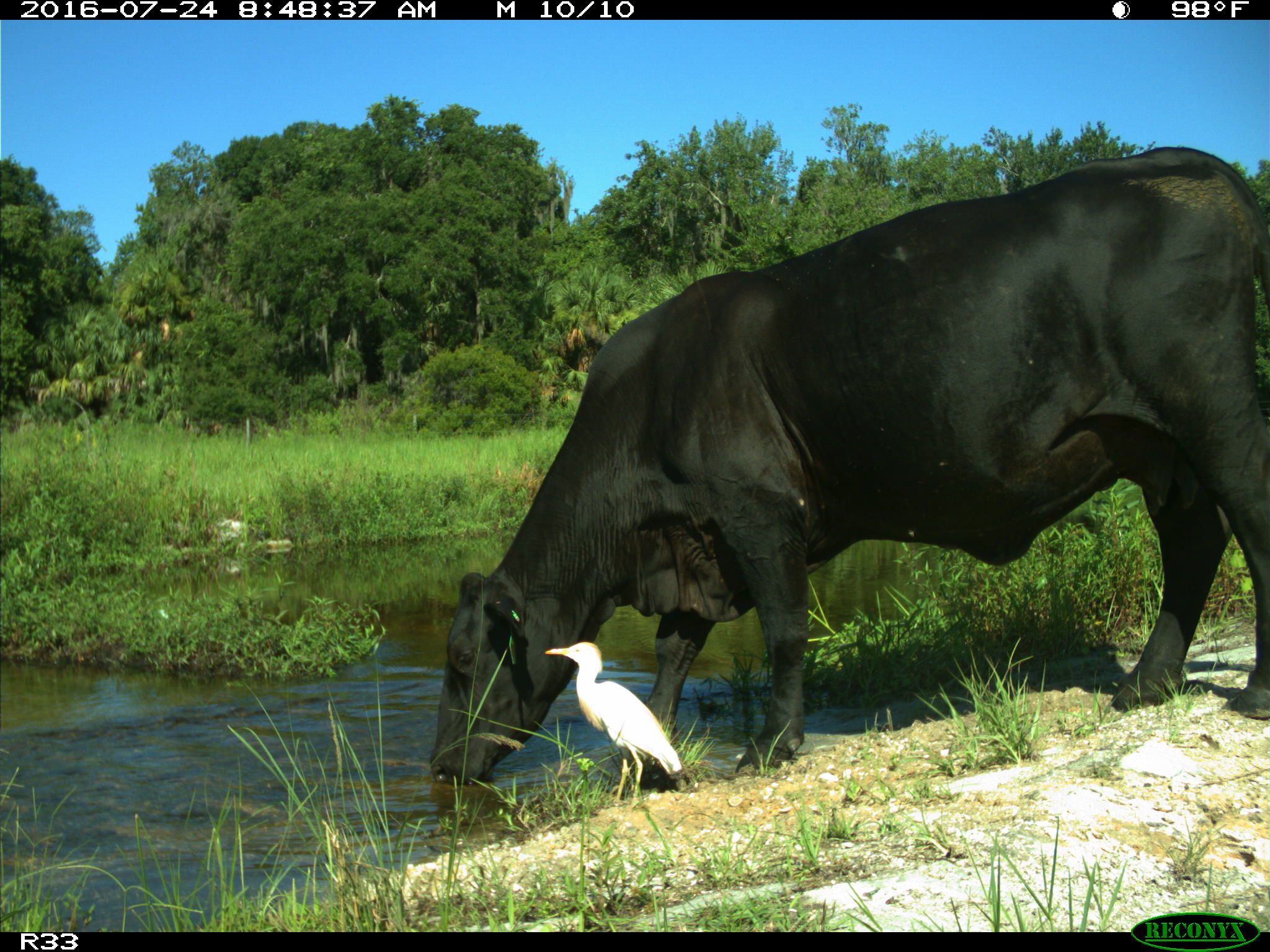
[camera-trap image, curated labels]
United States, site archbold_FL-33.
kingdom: Animalia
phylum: Chordata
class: Mammalia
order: Artiodactyla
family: Bovidae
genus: Bos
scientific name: Bos taurus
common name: domestic cow